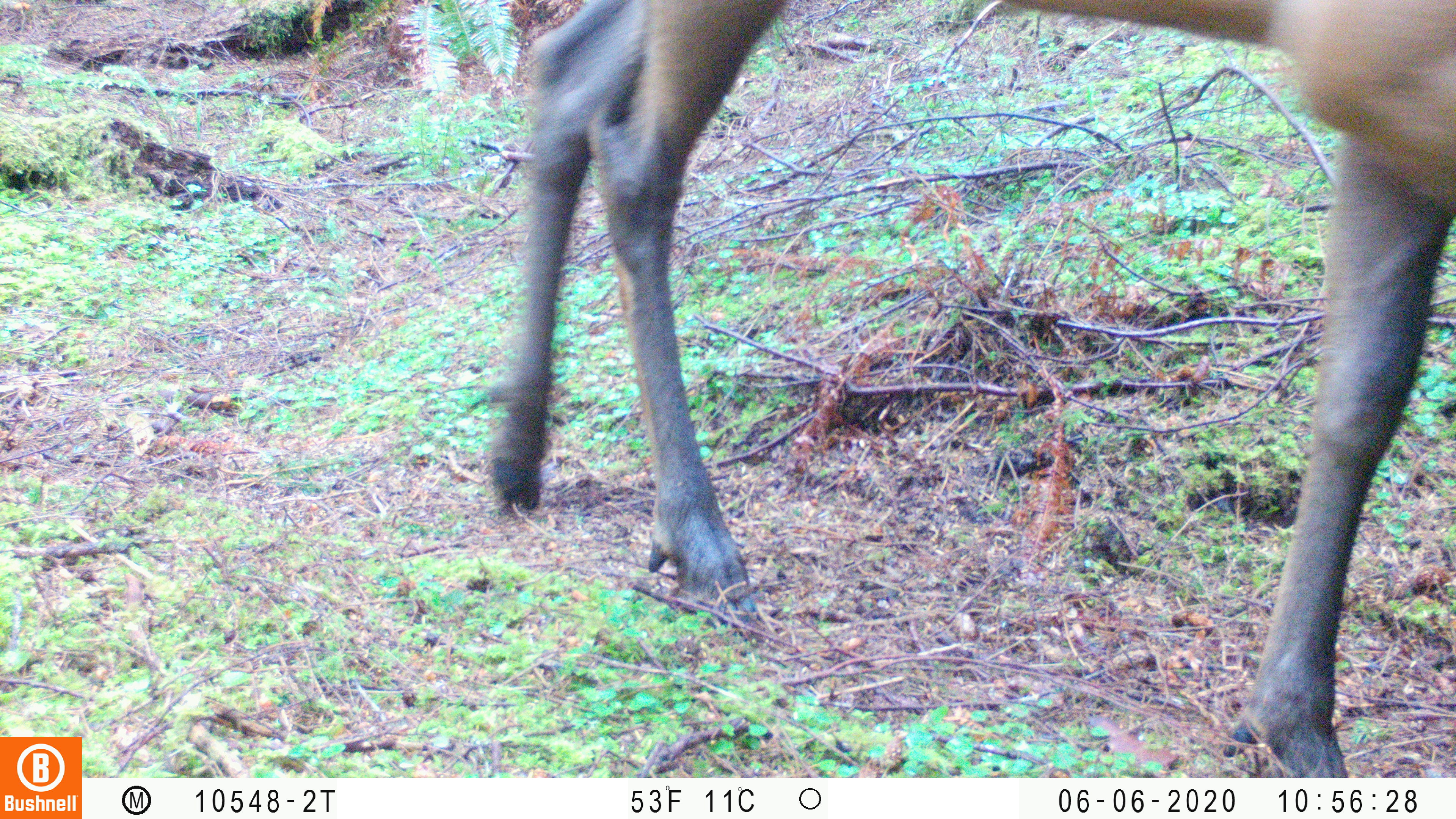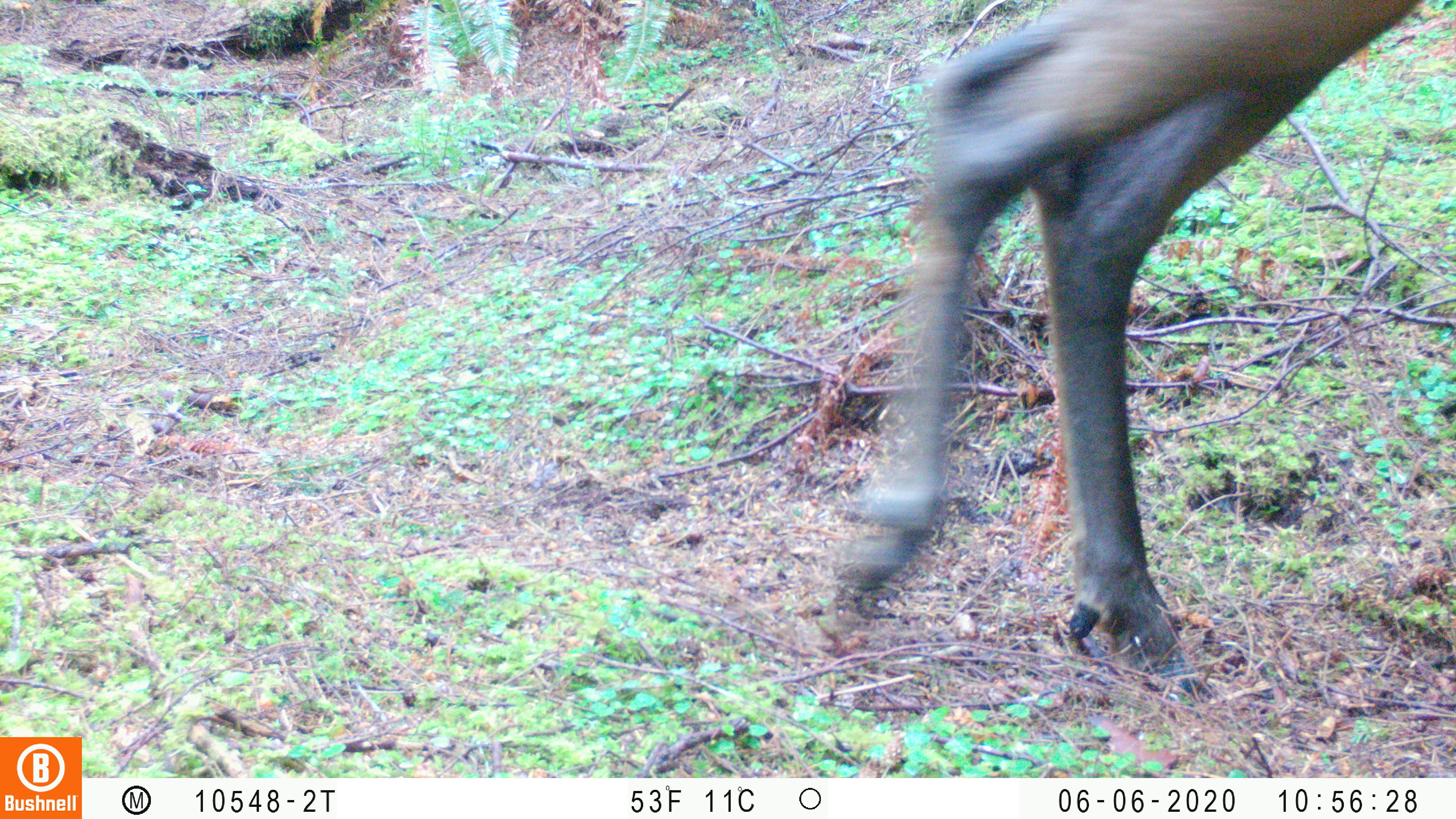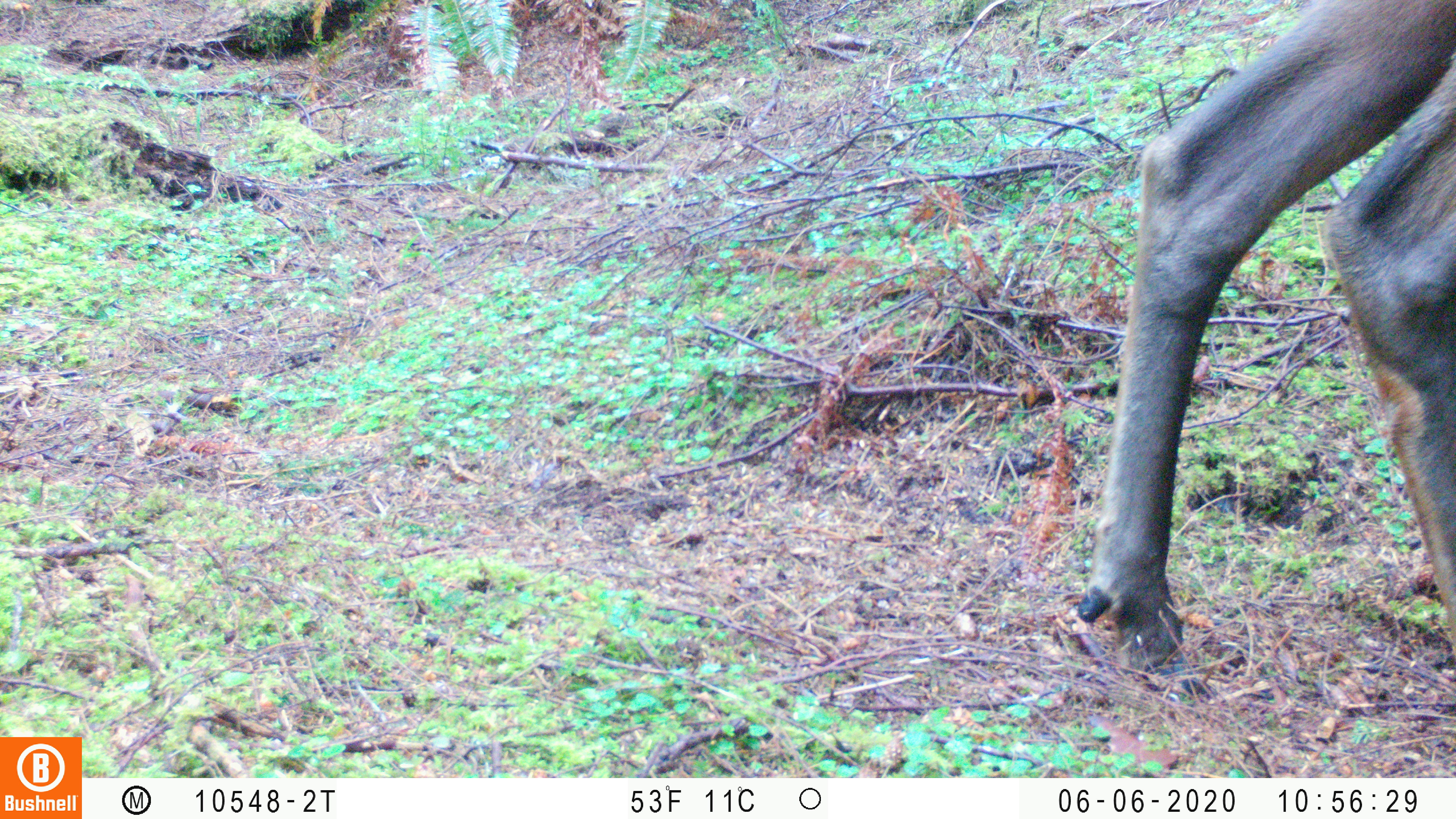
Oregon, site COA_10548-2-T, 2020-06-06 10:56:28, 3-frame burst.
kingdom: Animalia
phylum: Chordata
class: Mammalia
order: Artiodactyla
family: Cervidae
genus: Cervus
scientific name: Cervus canadensis roosevelti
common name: roosevelt elk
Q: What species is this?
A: Roosevelt elk (Cervus canadensis roosevelti).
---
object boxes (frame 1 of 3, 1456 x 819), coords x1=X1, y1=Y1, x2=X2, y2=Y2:
roosevelt elk: x1=478, y1=0, x2=1449, y2=761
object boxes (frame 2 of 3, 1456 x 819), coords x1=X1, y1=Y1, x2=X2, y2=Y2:
roosevelt elk: x1=829, y1=2, x2=1422, y2=708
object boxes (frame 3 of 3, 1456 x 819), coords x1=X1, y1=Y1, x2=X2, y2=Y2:
roosevelt elk: x1=1070, y1=0, x2=1449, y2=700